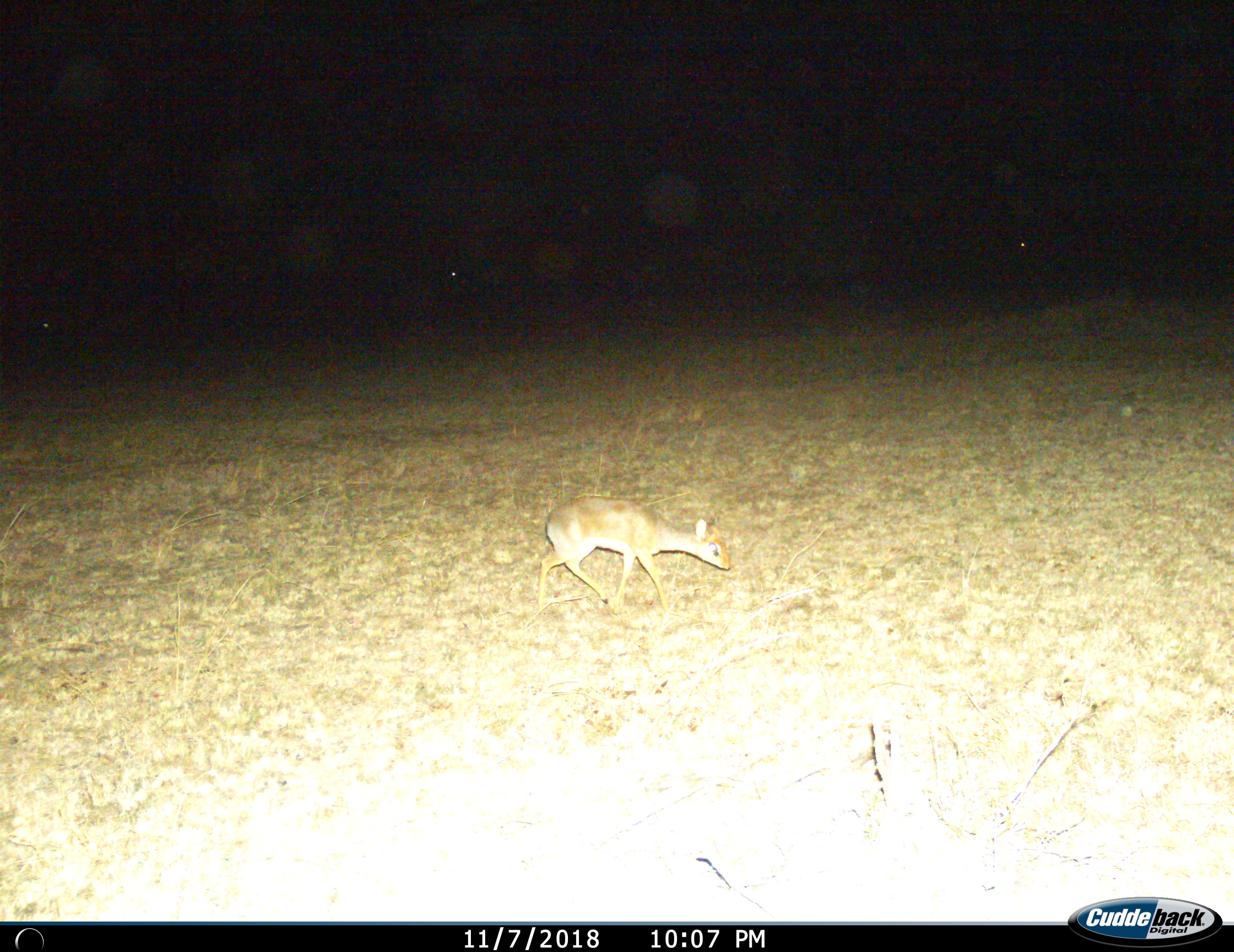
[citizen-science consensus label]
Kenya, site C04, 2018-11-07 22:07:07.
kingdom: Animalia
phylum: Chordata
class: Mammalia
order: Artiodactyla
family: Bovidae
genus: Madoqua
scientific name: Madoqua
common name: dikdik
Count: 1.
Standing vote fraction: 0%.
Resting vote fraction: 0%.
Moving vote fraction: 100%.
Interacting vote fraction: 0%.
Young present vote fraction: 20%.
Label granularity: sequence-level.